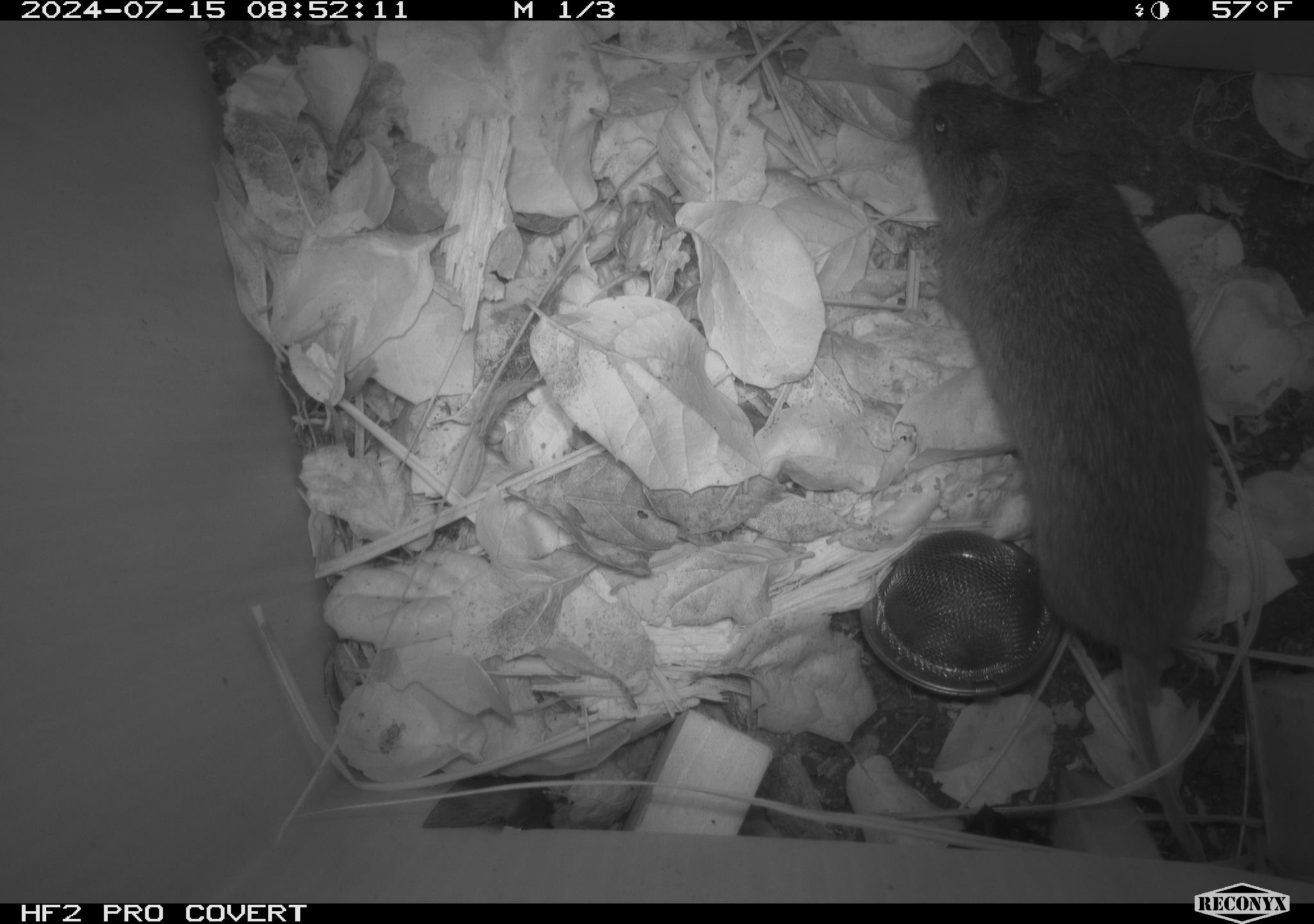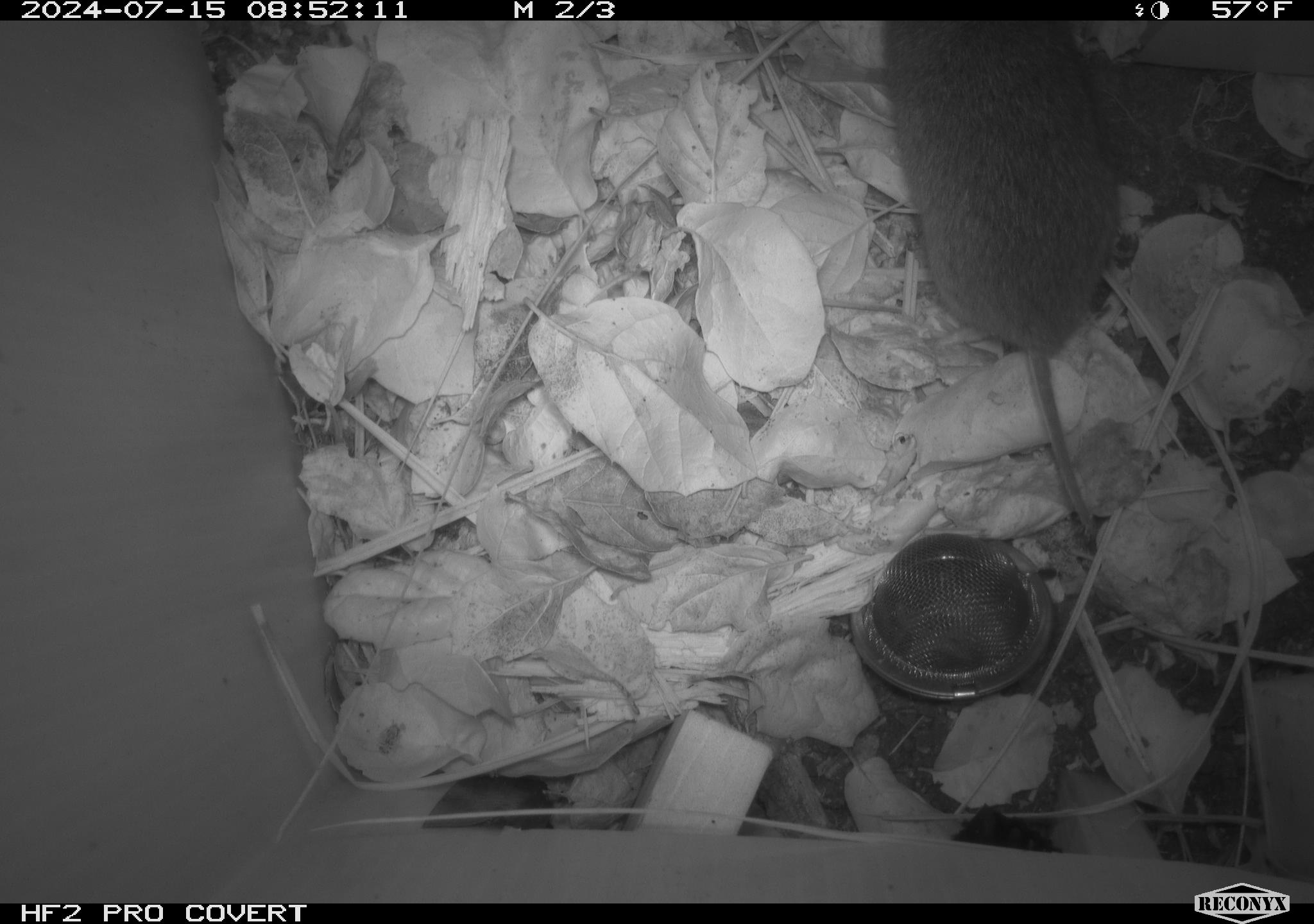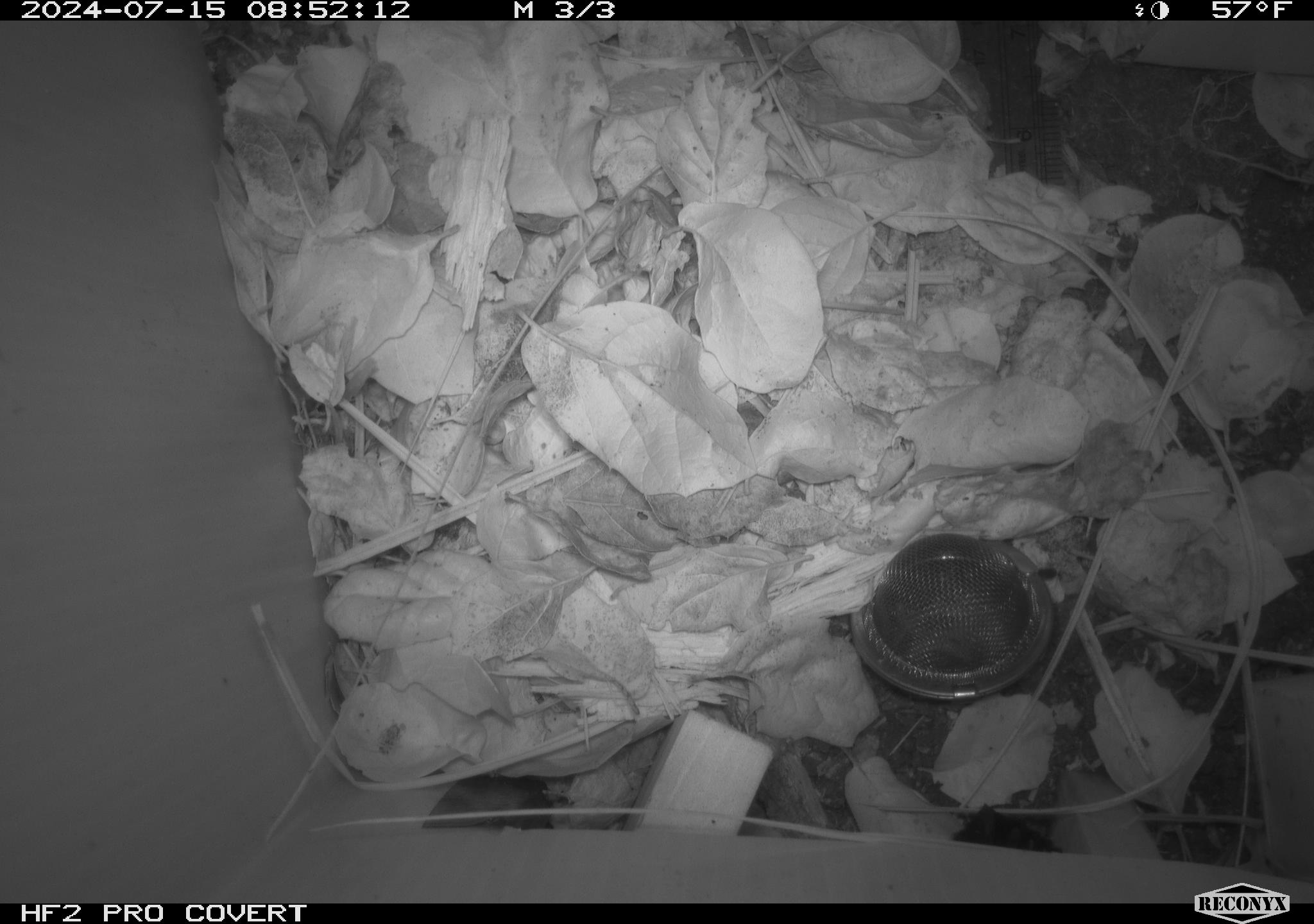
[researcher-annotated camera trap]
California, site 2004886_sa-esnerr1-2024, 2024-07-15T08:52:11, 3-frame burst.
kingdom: Animalia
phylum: Chordata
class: Mammalia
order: Rodentia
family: Cricetidae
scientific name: Cricetidae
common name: hamsters, voles, lemmings, and allies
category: cricetidae family